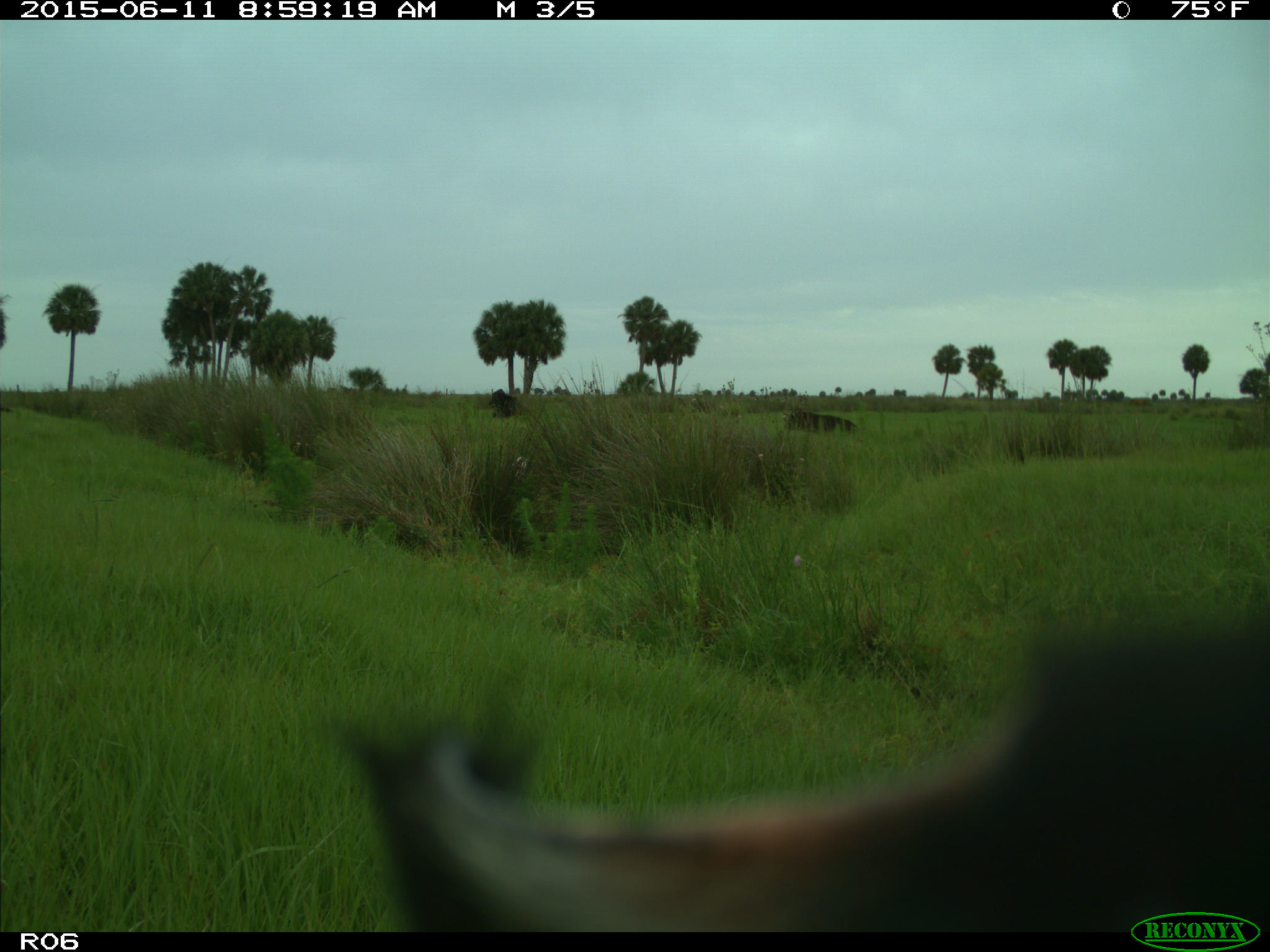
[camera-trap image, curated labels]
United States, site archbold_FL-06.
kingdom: Animalia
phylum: Chordata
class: Mammalia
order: Artiodactyla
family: Bovidae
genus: Bos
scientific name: Bos taurus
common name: domestic cow